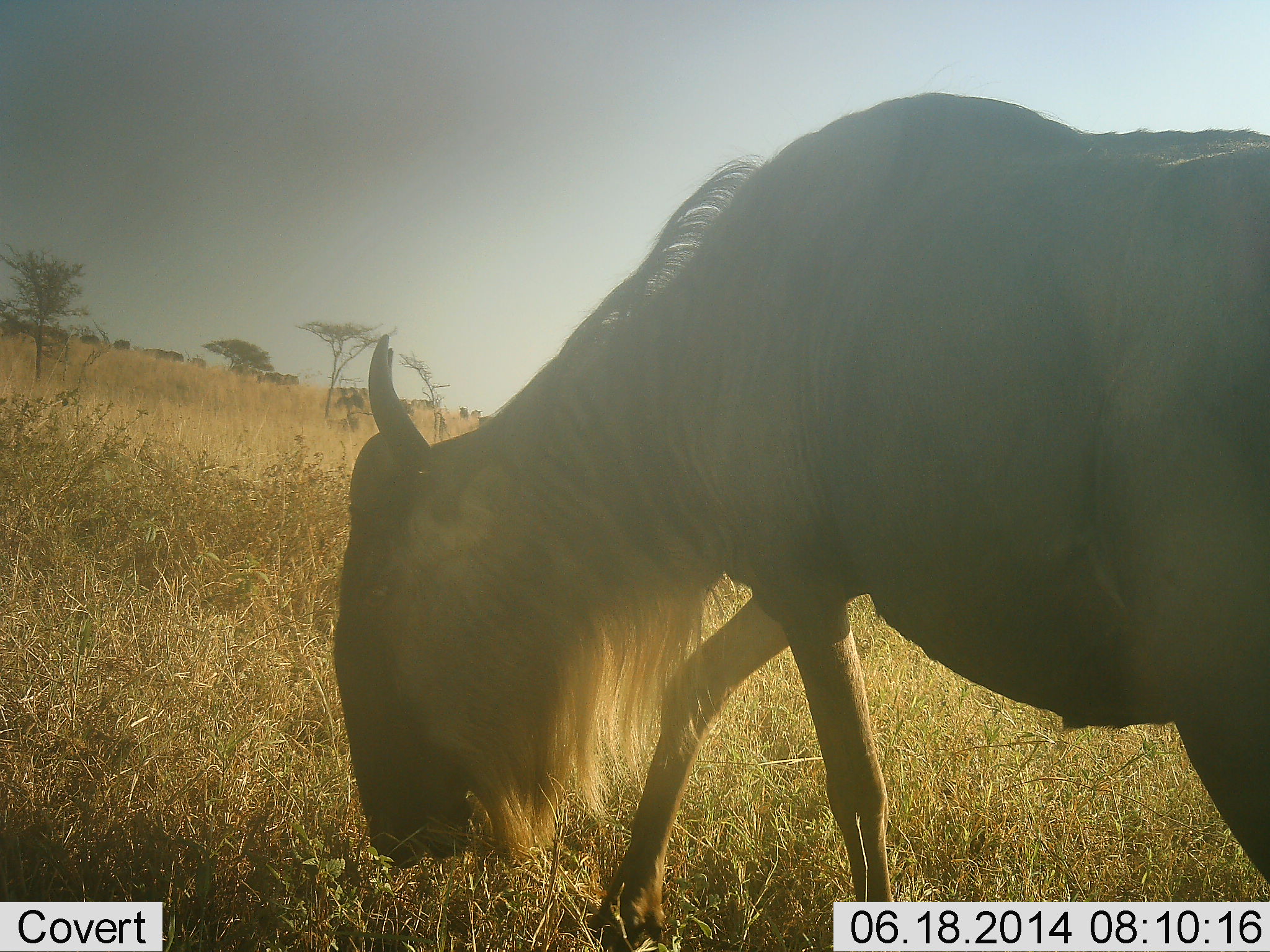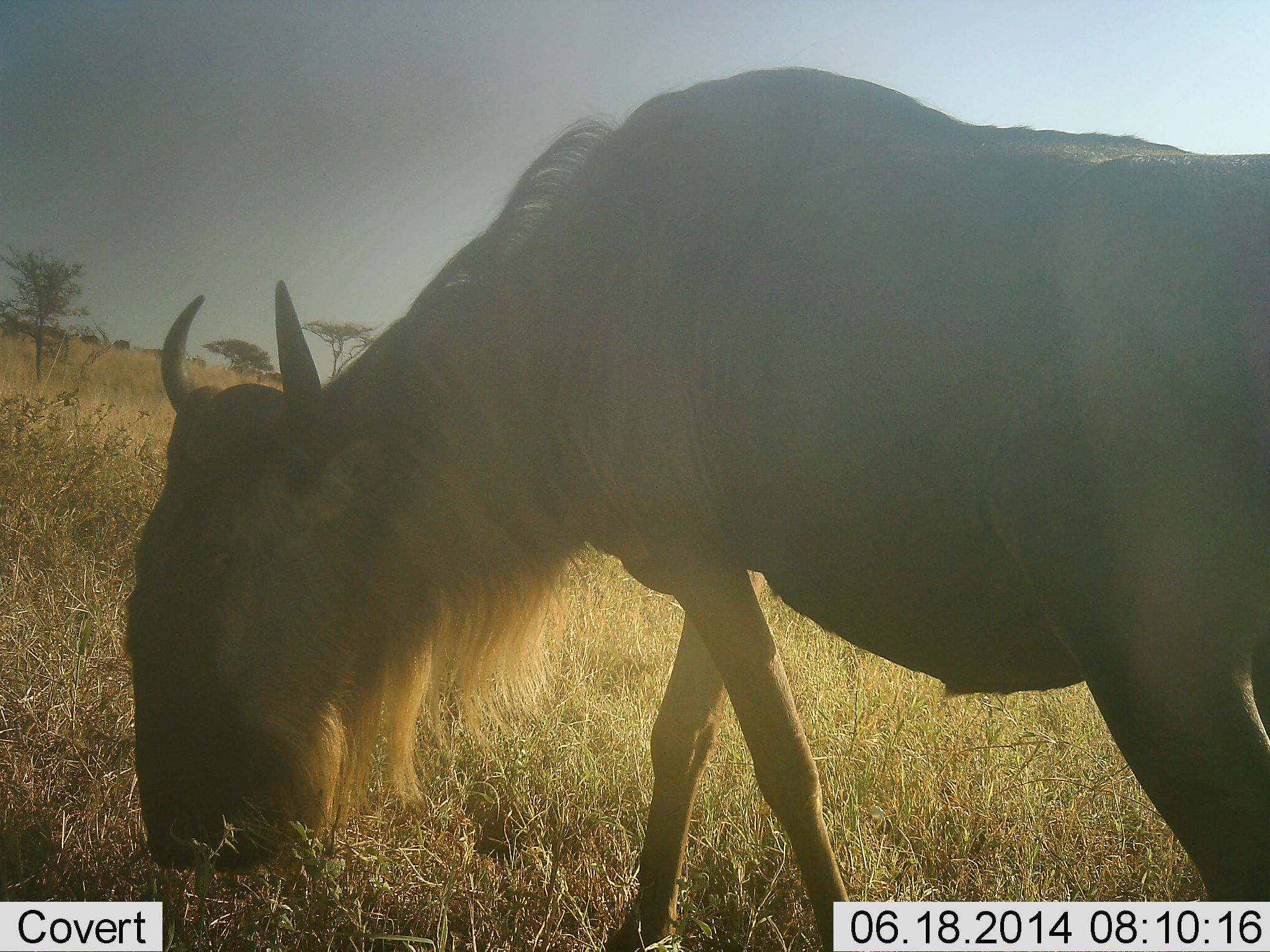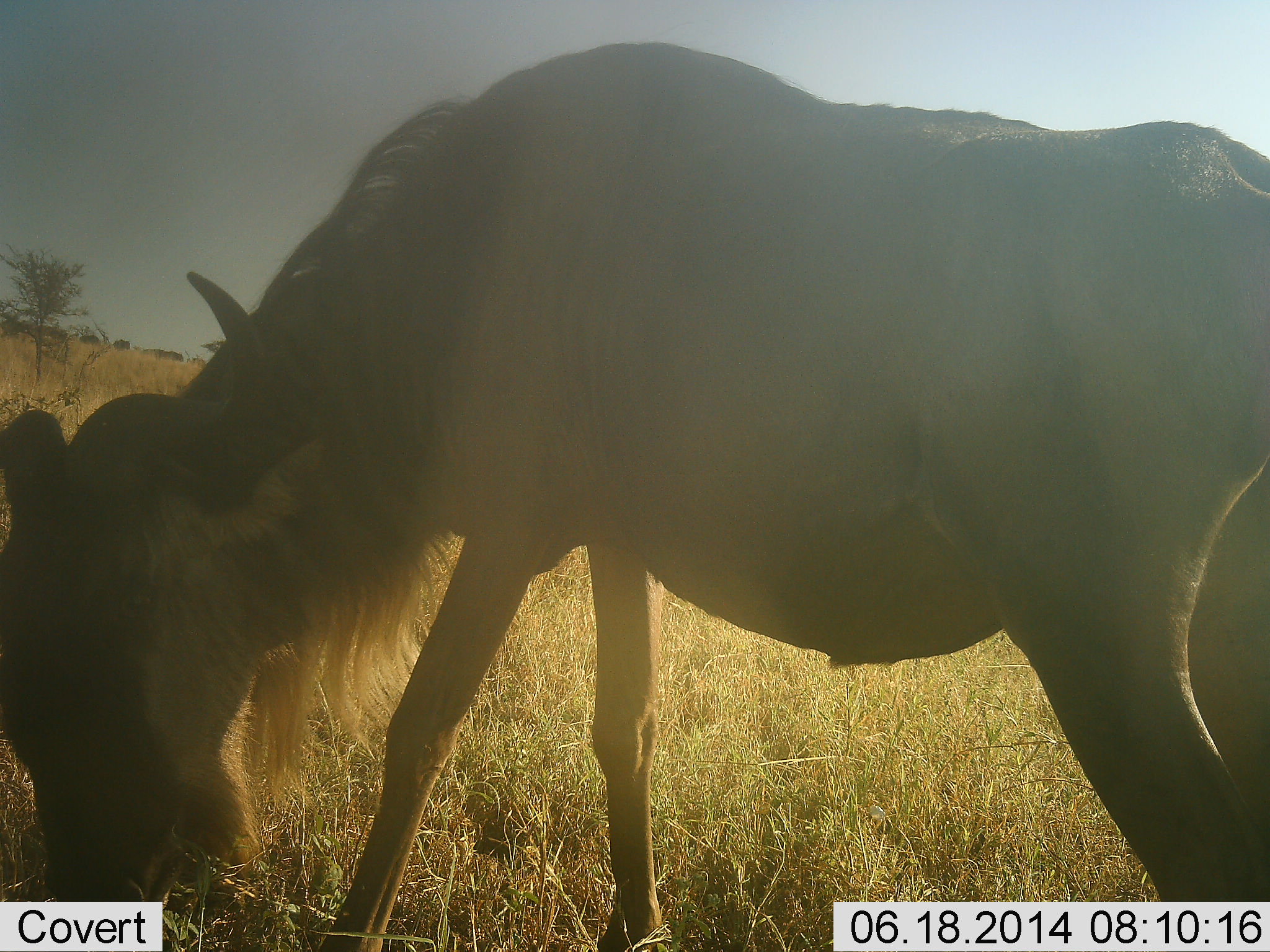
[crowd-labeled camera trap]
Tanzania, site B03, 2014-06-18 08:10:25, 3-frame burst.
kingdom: Animalia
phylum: Chordata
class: Mammalia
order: Artiodactyla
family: Bovidae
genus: Connochaetes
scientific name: Connochaetes taurinus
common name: blue wildebeest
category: wildebeest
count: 1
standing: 0%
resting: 0%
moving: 60%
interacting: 0%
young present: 0%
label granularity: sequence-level